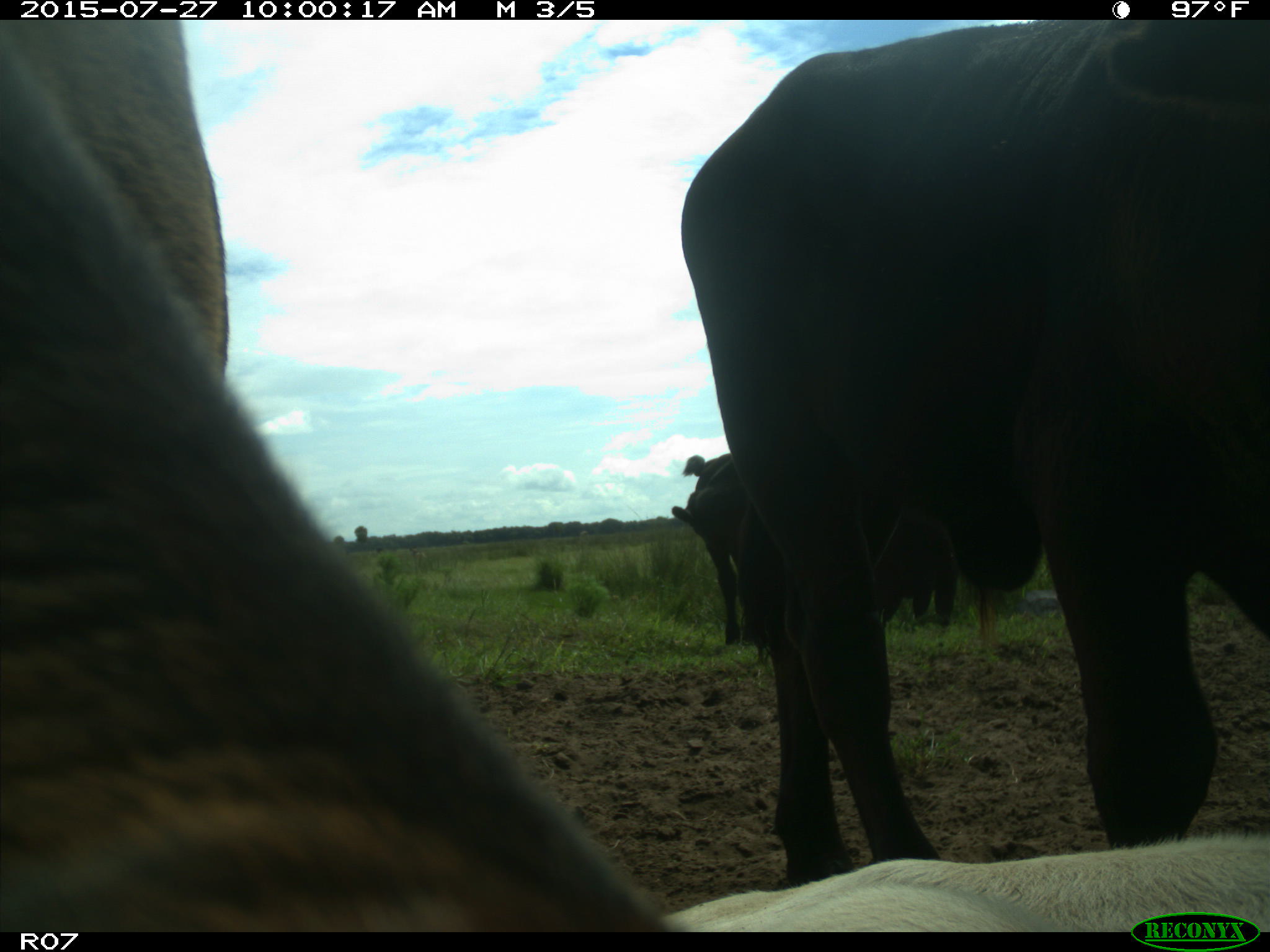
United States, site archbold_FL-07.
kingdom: Animalia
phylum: Chordata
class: Mammalia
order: Artiodactyla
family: Bovidae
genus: Bos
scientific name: Bos taurus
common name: domestic cow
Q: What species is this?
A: Bos taurus (domestic cow).